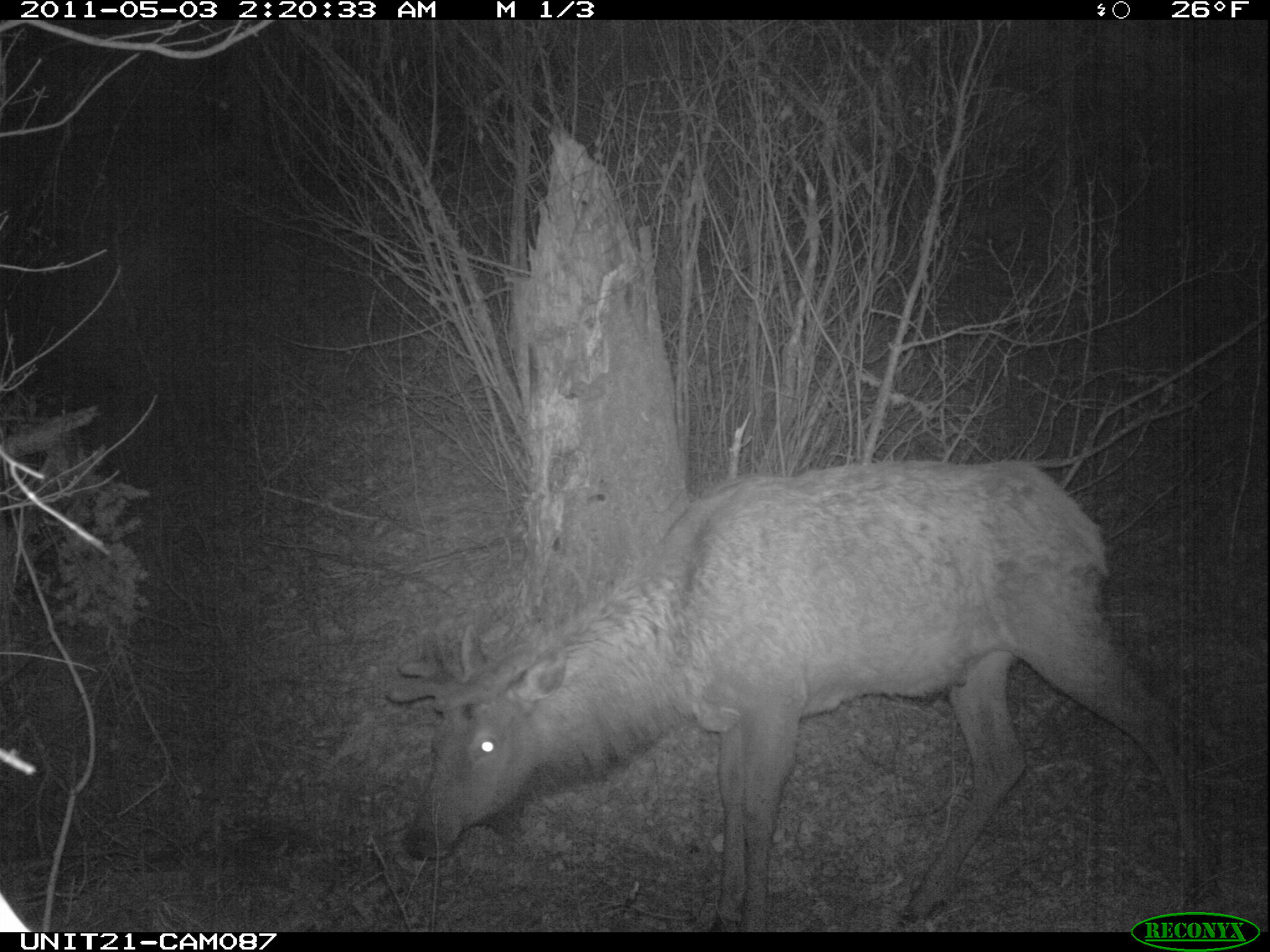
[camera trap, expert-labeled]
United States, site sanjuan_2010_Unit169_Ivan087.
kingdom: Animalia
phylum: Chordata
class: Mammalia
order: Artiodactyla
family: Cervidae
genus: Cervus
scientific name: Cervus elaphus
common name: red deer